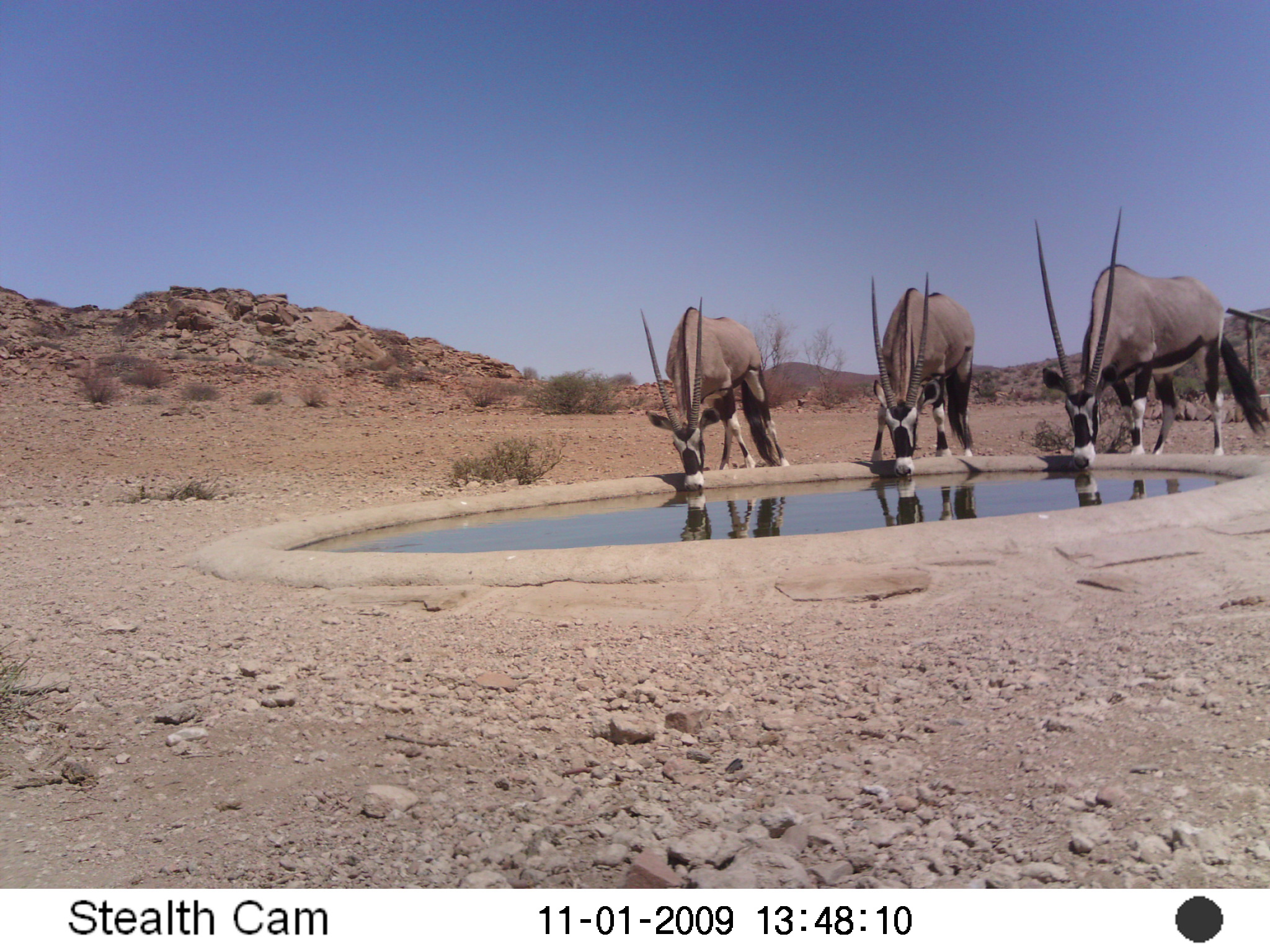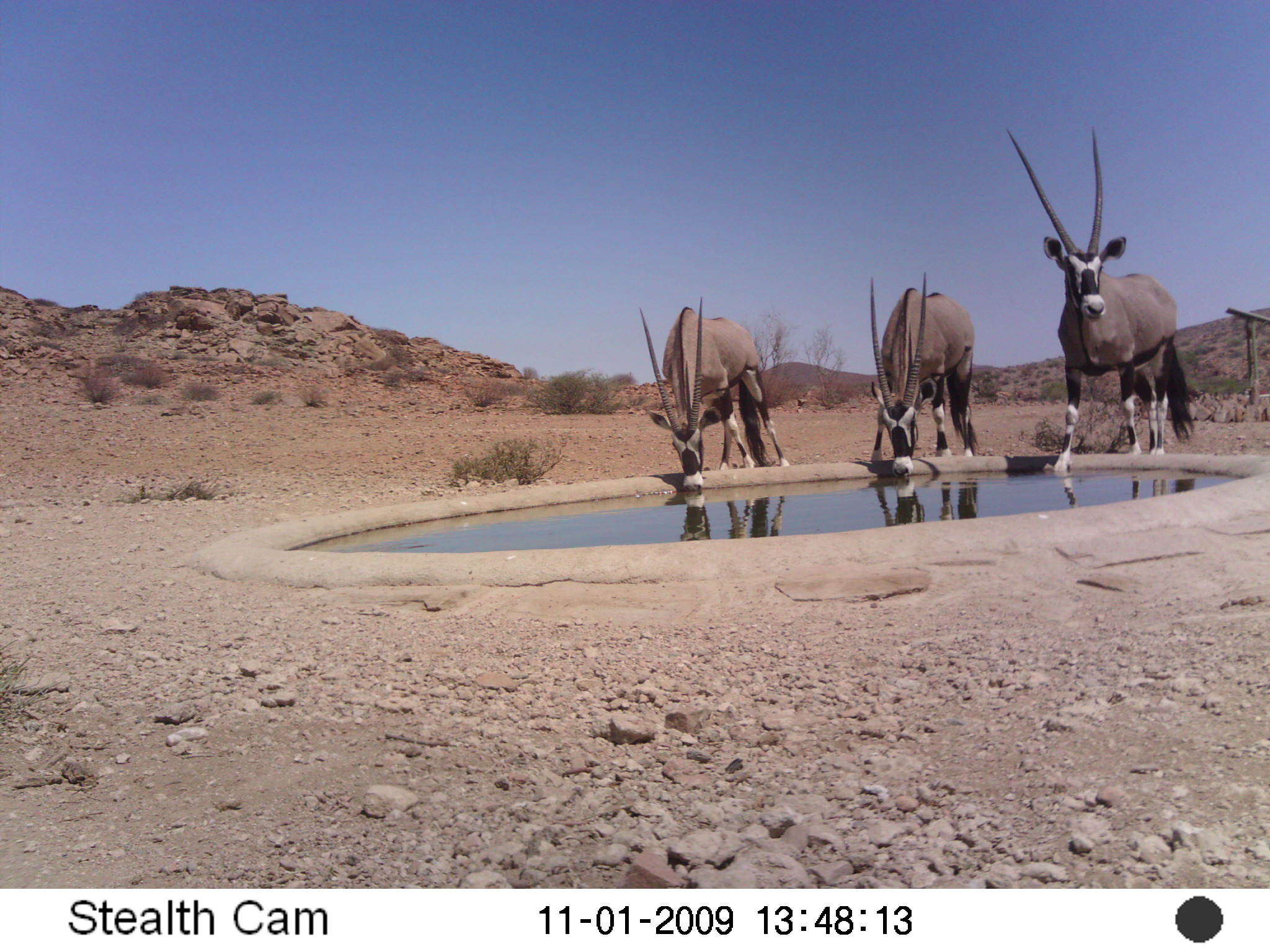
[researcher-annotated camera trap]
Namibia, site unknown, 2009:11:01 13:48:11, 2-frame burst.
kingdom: Animalia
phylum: Chordata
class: Mammalia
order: Artiodactyla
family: Bovidae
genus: Oryx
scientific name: Oryx gazella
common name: gemsbok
Oryx gazella (gemsbok).